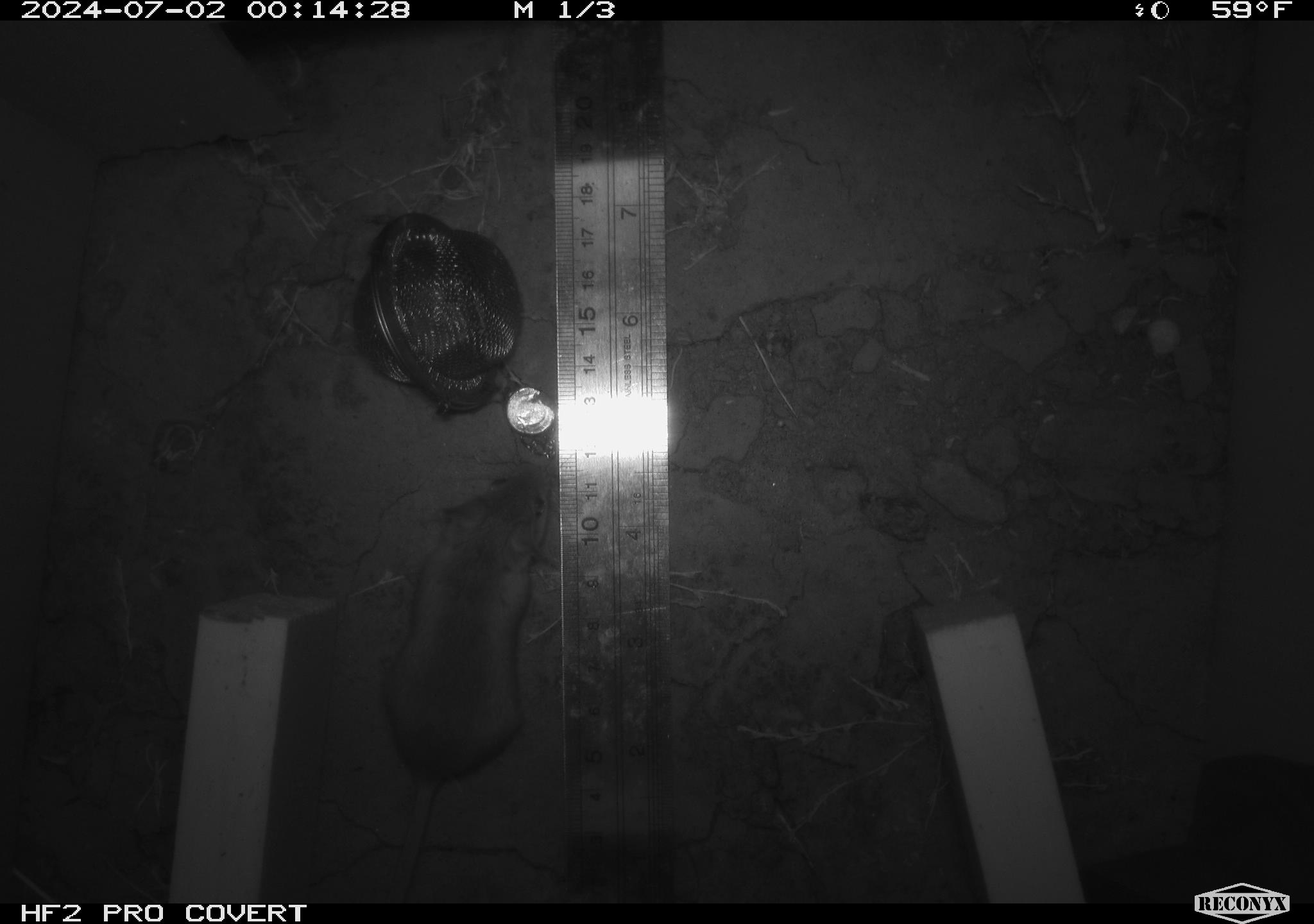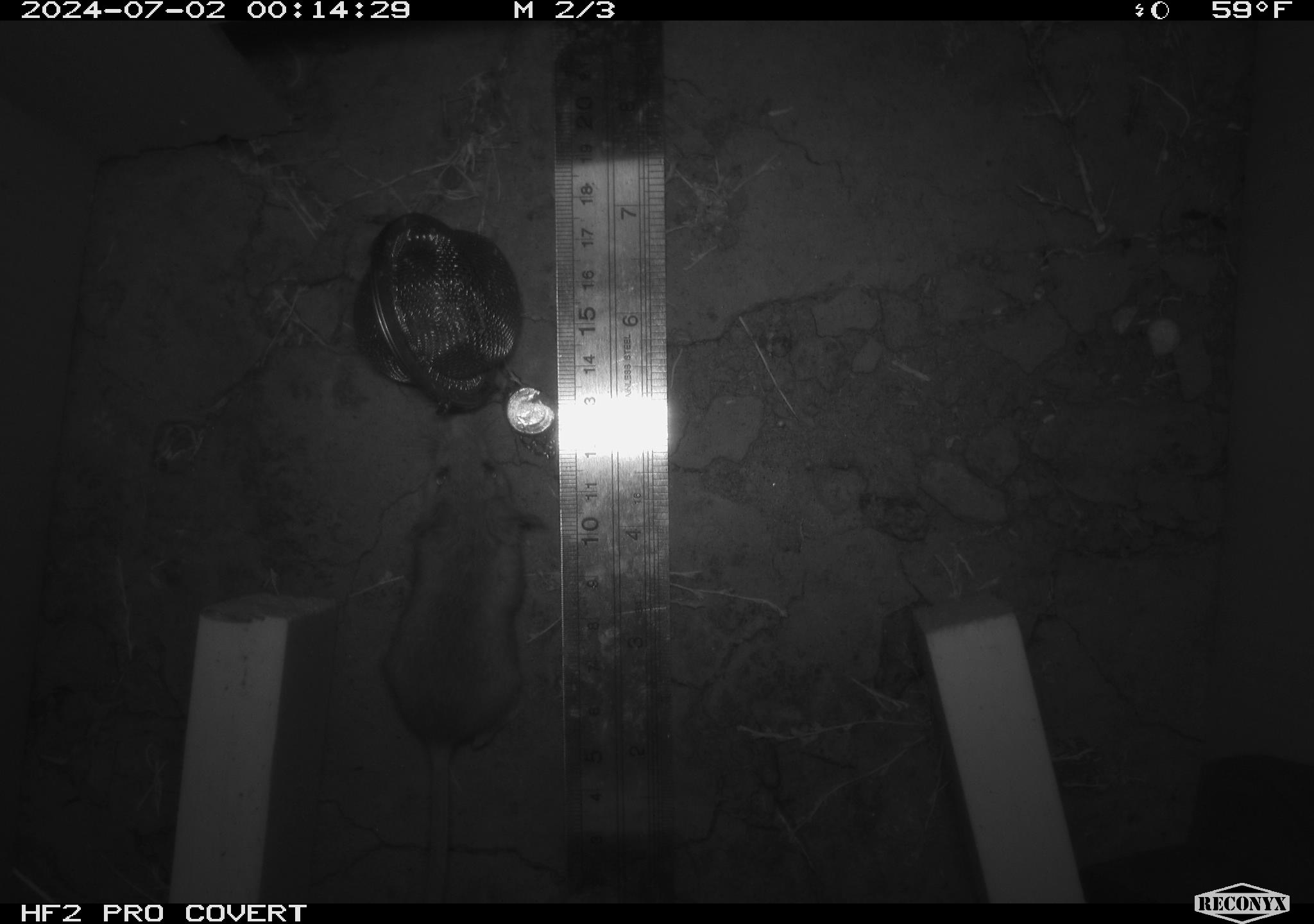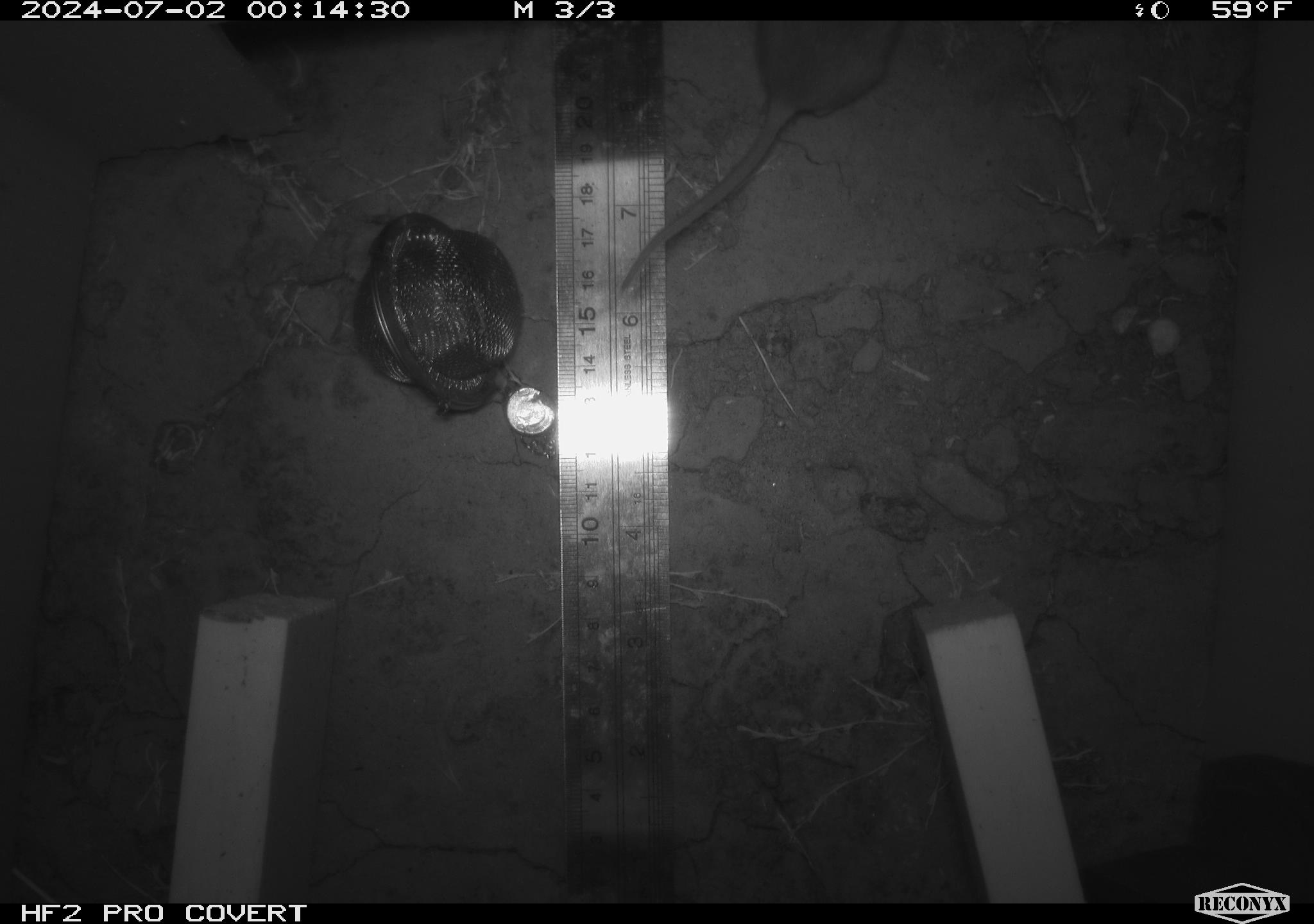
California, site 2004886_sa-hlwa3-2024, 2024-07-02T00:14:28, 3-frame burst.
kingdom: Animalia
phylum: Chordata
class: Mammalia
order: Rodentia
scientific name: Rodentia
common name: mouse species